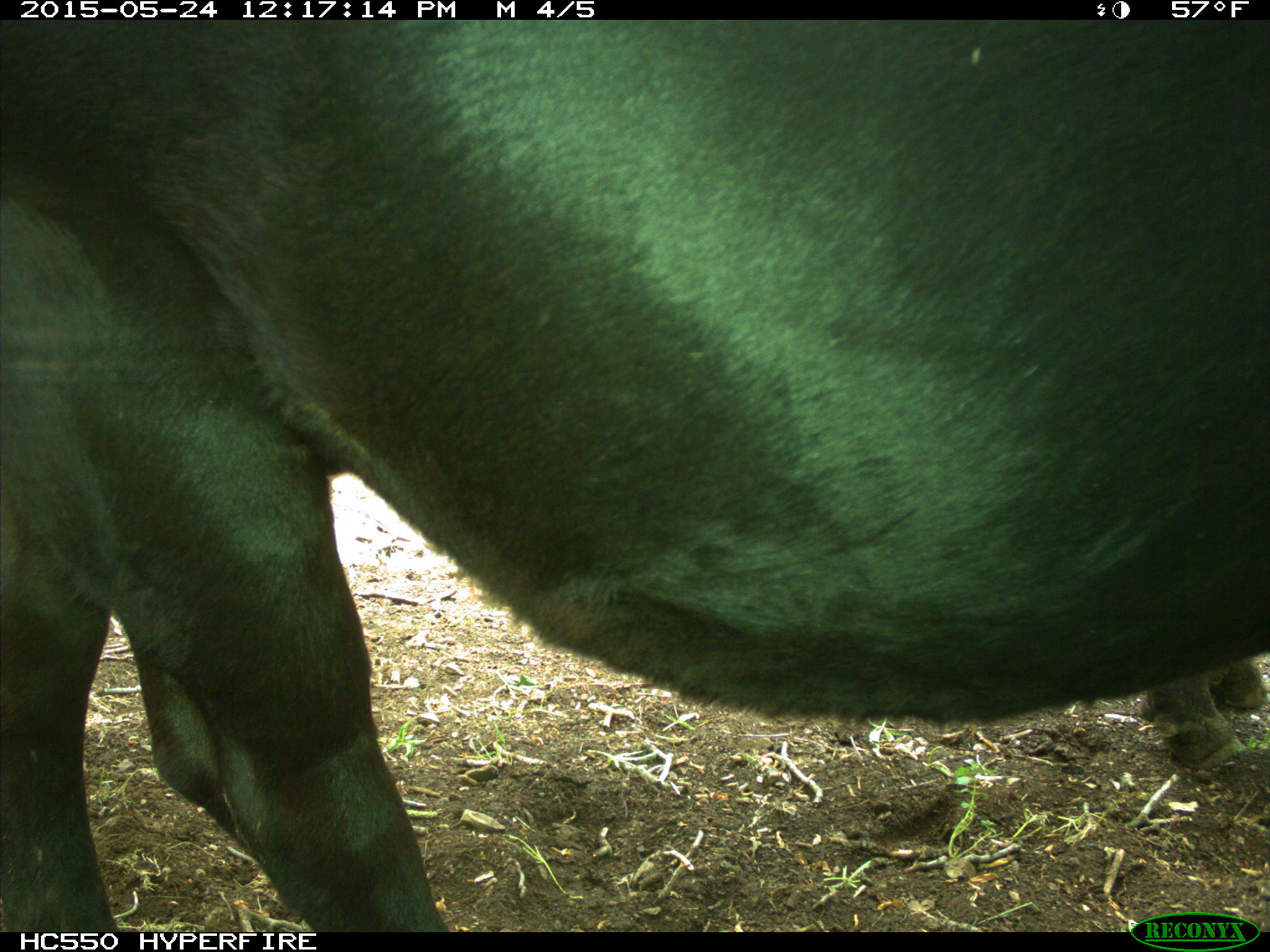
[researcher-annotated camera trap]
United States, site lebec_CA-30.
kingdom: Animalia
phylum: Chordata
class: Mammalia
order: Artiodactyla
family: Bovidae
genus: Bos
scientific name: Bos taurus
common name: domestic cow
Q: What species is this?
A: Bos taurus (domestic cow).